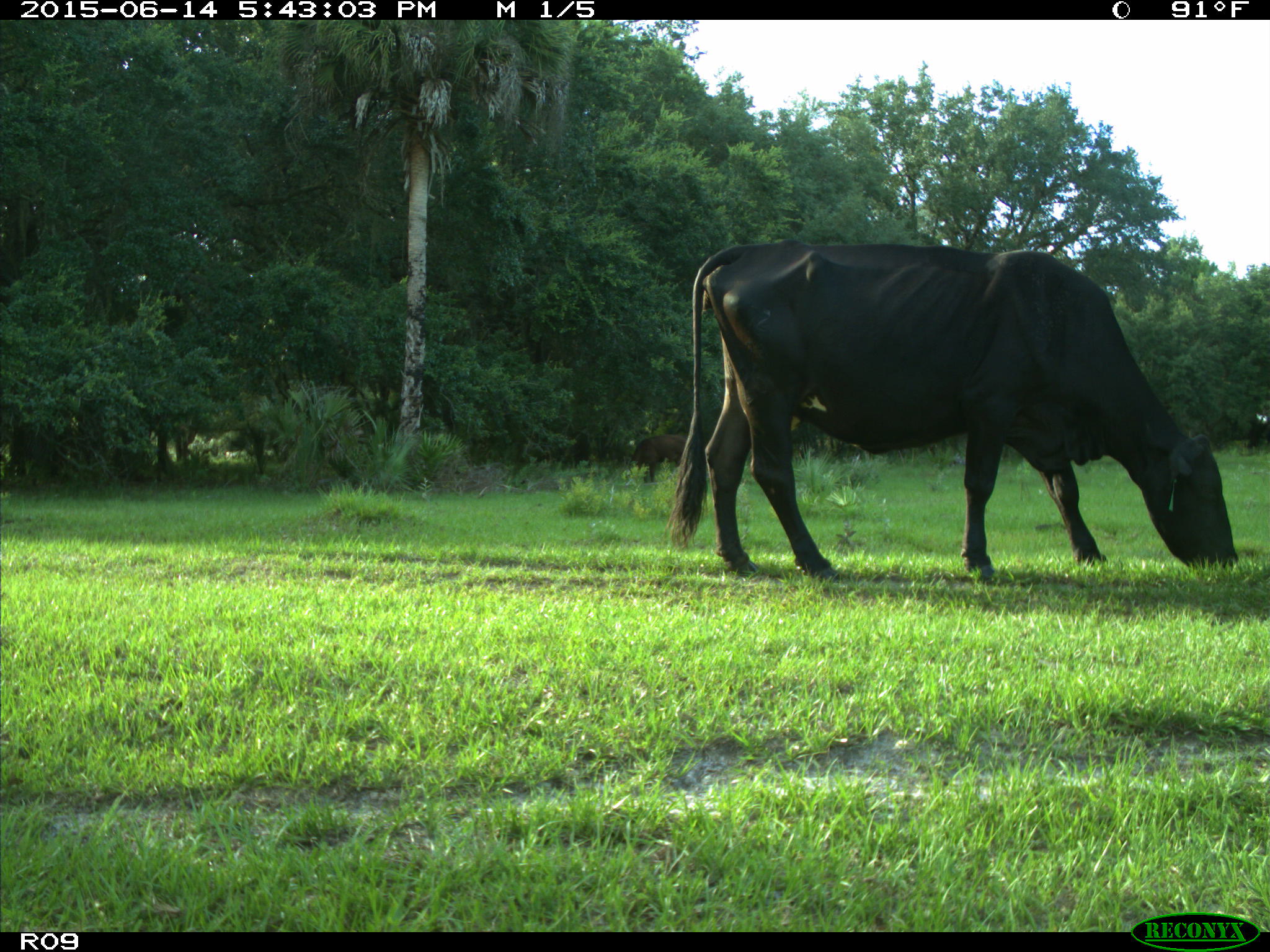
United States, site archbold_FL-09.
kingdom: Animalia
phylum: Chordata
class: Mammalia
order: Artiodactyla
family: Bovidae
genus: Bos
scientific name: Bos taurus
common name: domestic cow